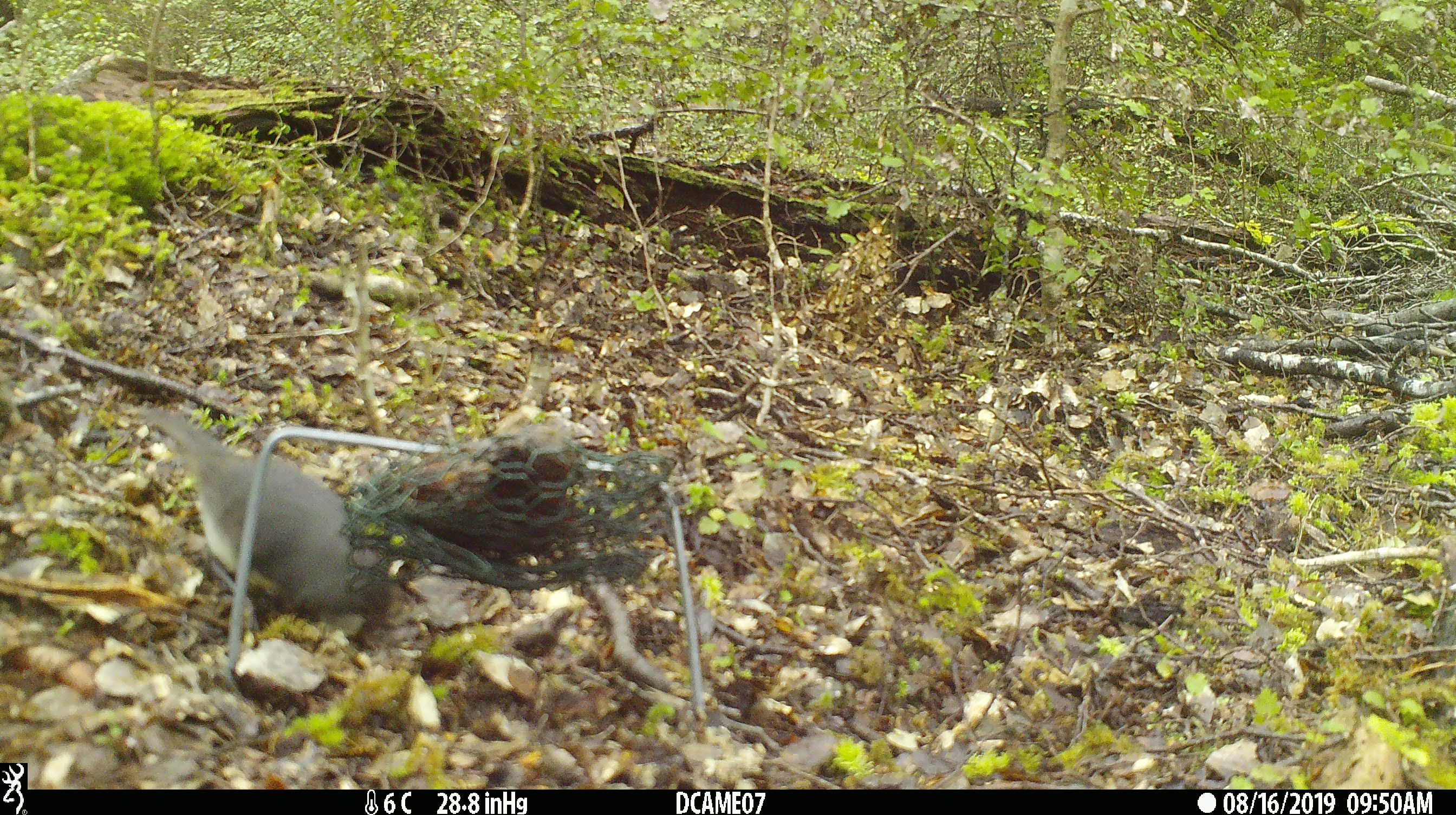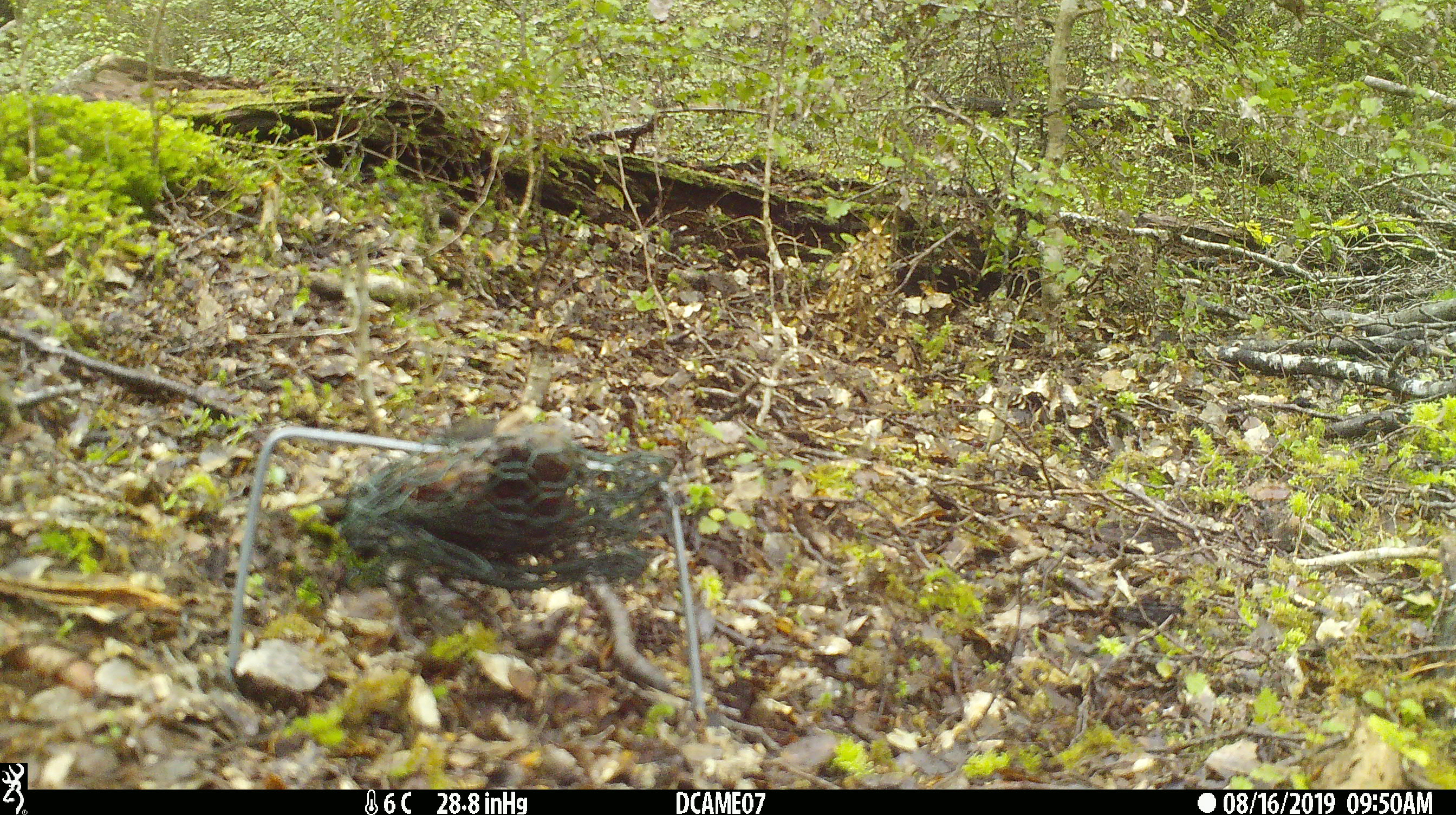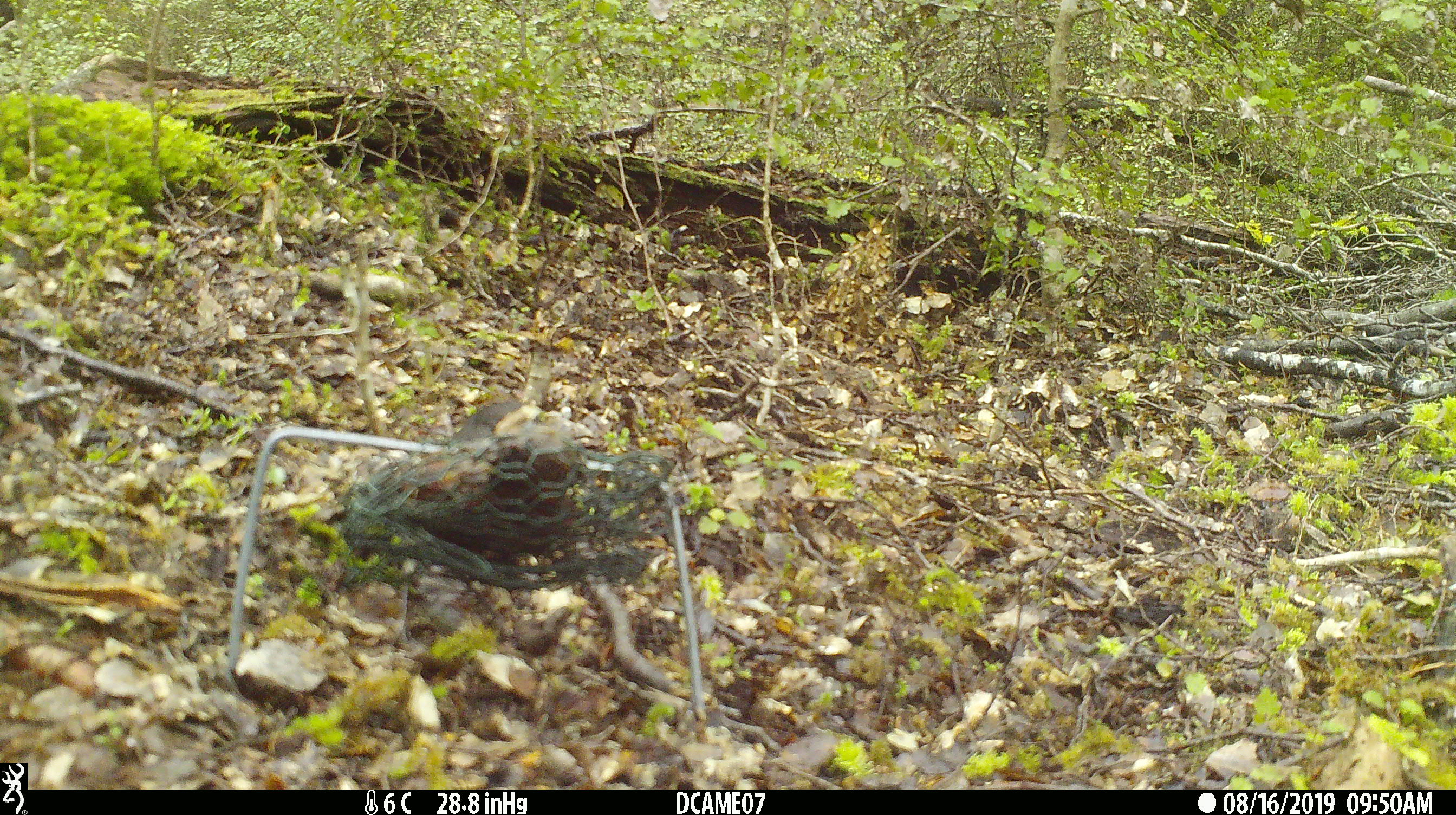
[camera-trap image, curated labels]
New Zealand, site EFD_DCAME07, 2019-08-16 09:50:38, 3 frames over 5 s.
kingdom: Animalia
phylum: Chordata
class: Aves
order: Passeriformes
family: Petroicidae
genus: Petroica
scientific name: Petroica australis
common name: new zealand robin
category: robin